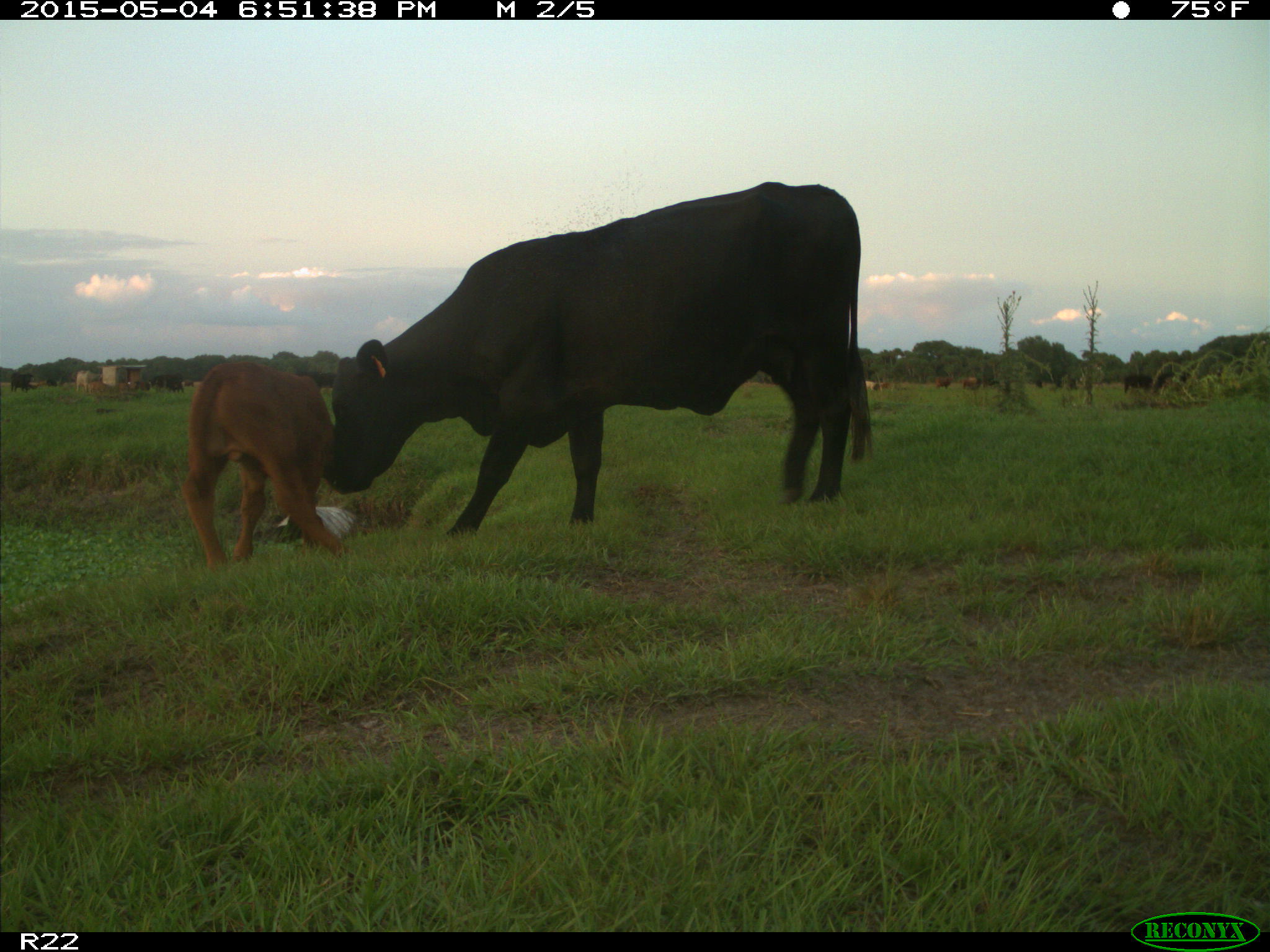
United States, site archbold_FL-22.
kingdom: Animalia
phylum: Chordata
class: Mammalia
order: Artiodactyla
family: Bovidae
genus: Bos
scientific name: Bos taurus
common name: domestic cow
Bos taurus (domestic cow).